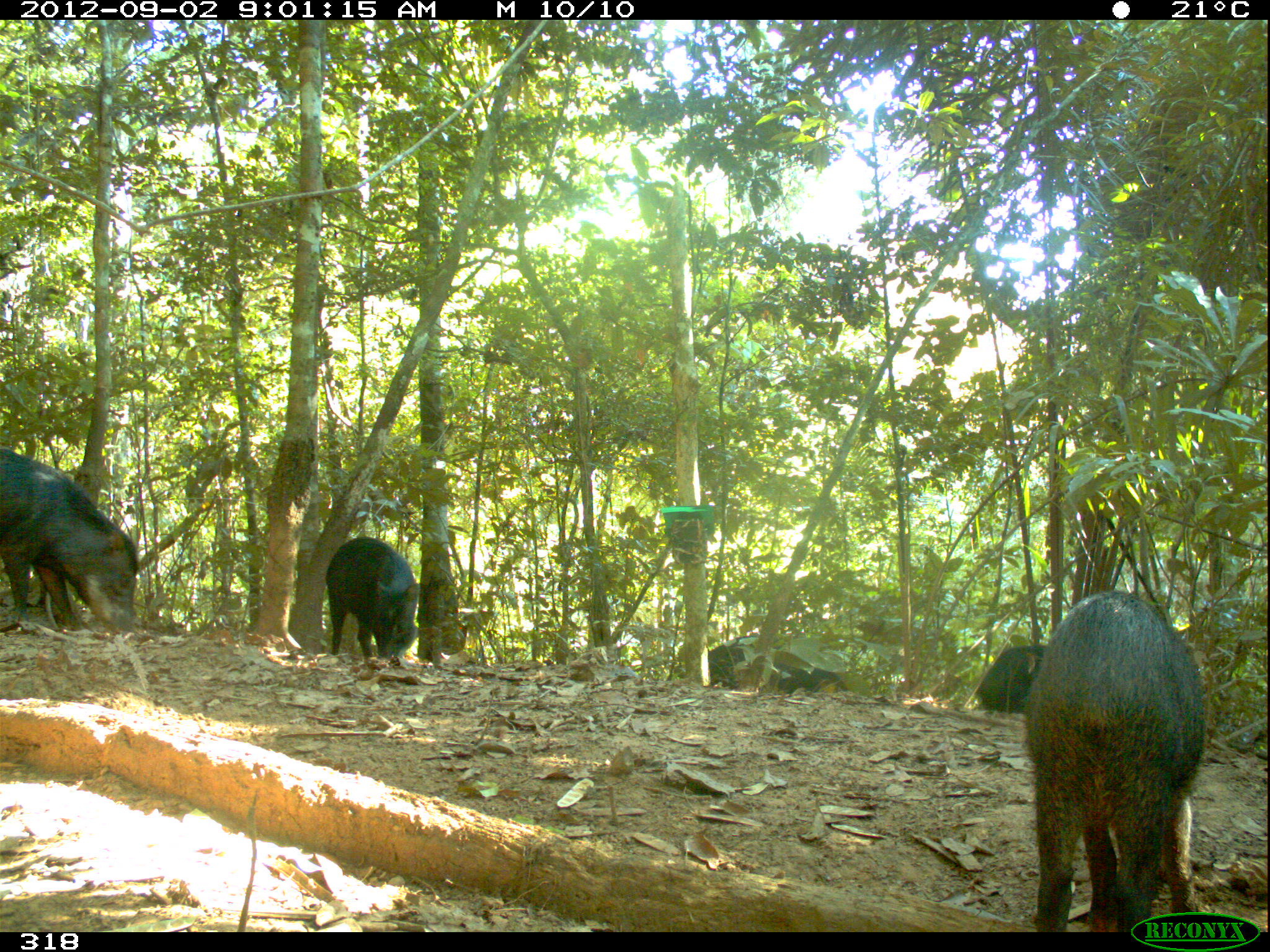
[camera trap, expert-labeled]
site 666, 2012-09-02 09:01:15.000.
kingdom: Animalia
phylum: Chordata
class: Mammalia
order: Artiodactyla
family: Tayassuidae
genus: Tayassu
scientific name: Tayassu pecari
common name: white-lipped peccary